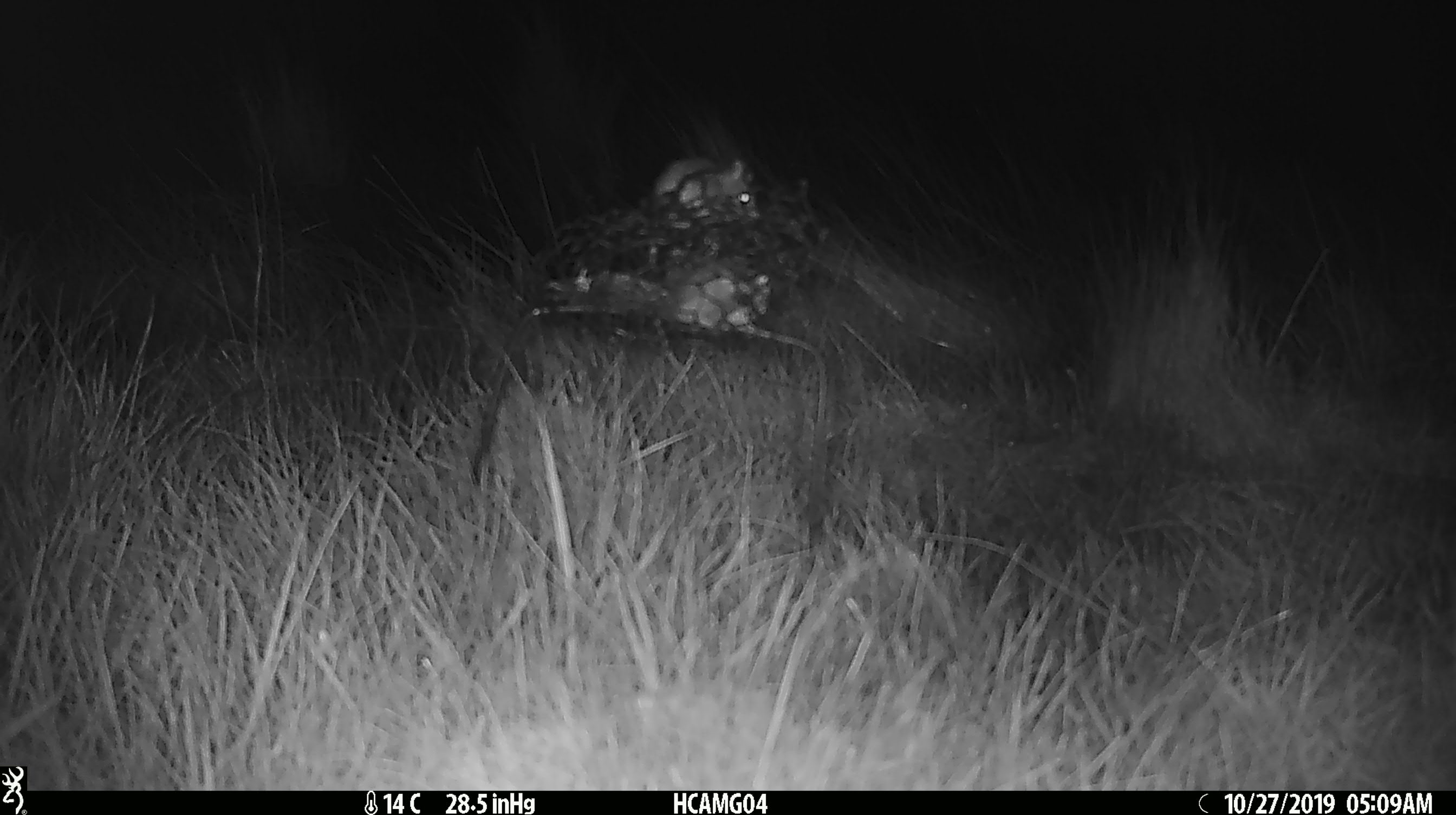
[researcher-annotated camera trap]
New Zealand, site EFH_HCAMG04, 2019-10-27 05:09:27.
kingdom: Animalia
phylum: Chordata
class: Mammalia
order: Rodentia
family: Muridae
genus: Mus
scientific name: Mus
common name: mouse